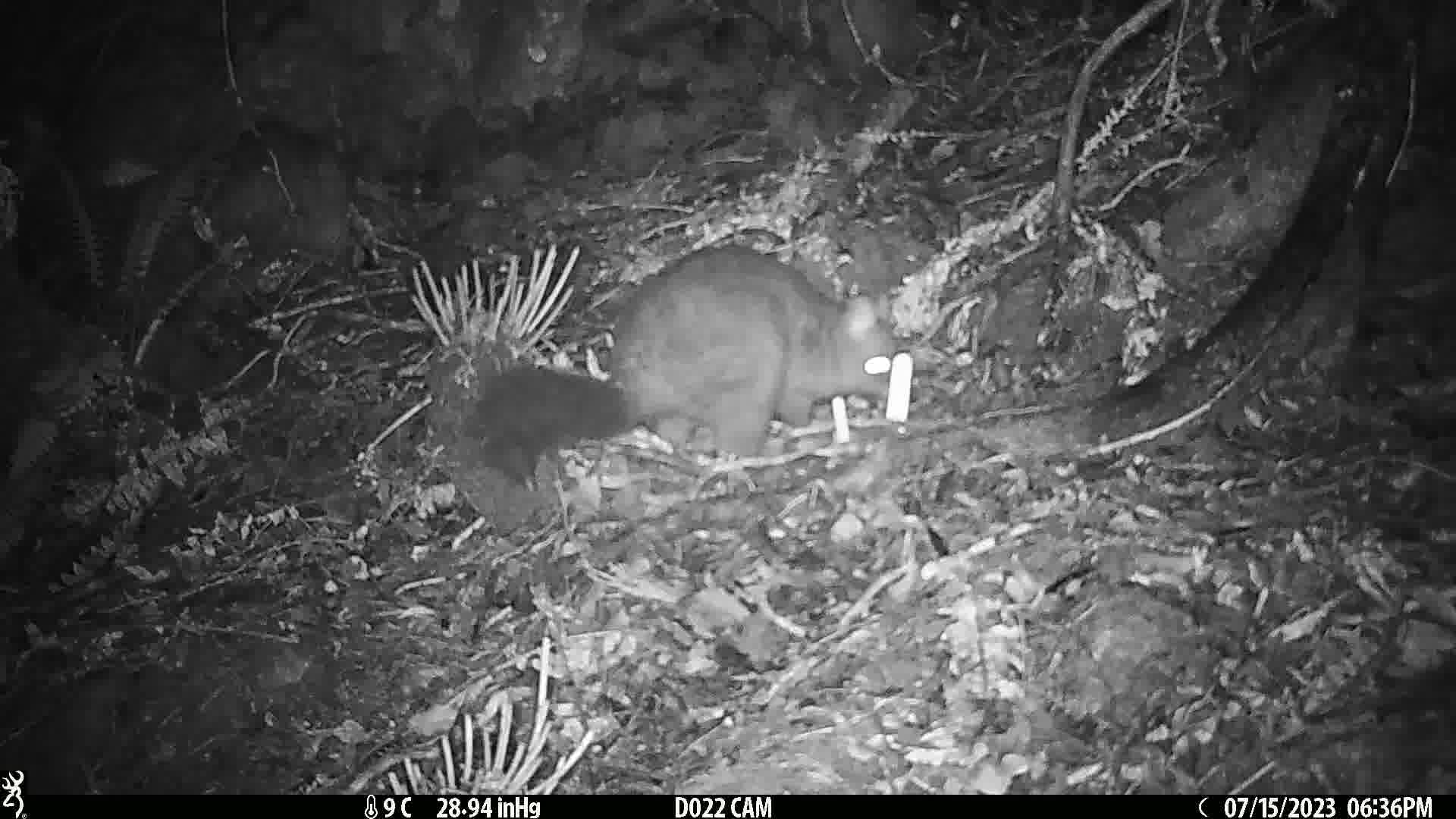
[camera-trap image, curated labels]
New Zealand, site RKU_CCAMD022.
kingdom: Animalia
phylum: Chordata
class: Mammalia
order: Diprotodontia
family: Phalangeridae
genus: Trichosurus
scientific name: Trichosurus vulpecula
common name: common brushtail possum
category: possum